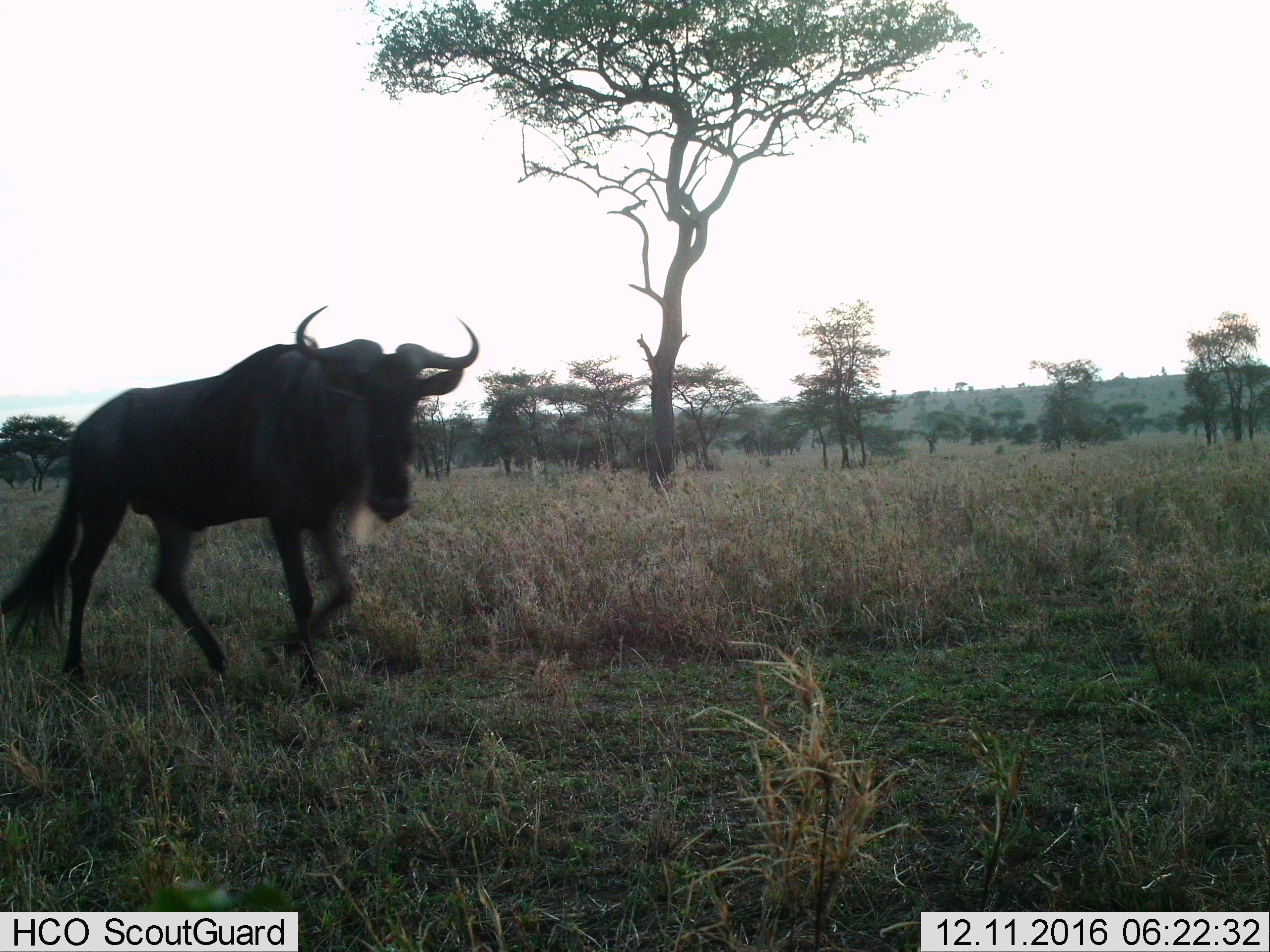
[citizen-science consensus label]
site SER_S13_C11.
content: unidentified animal